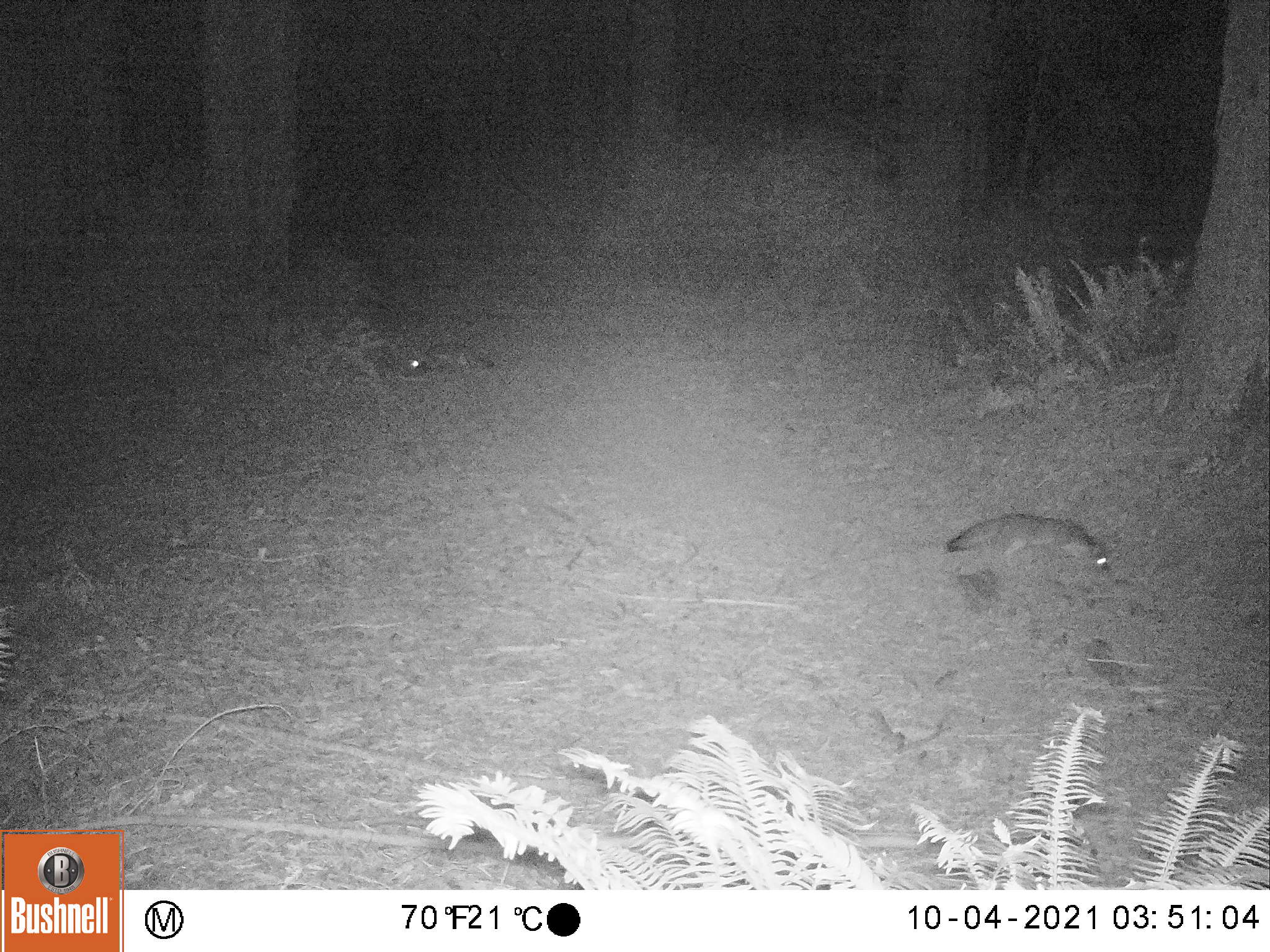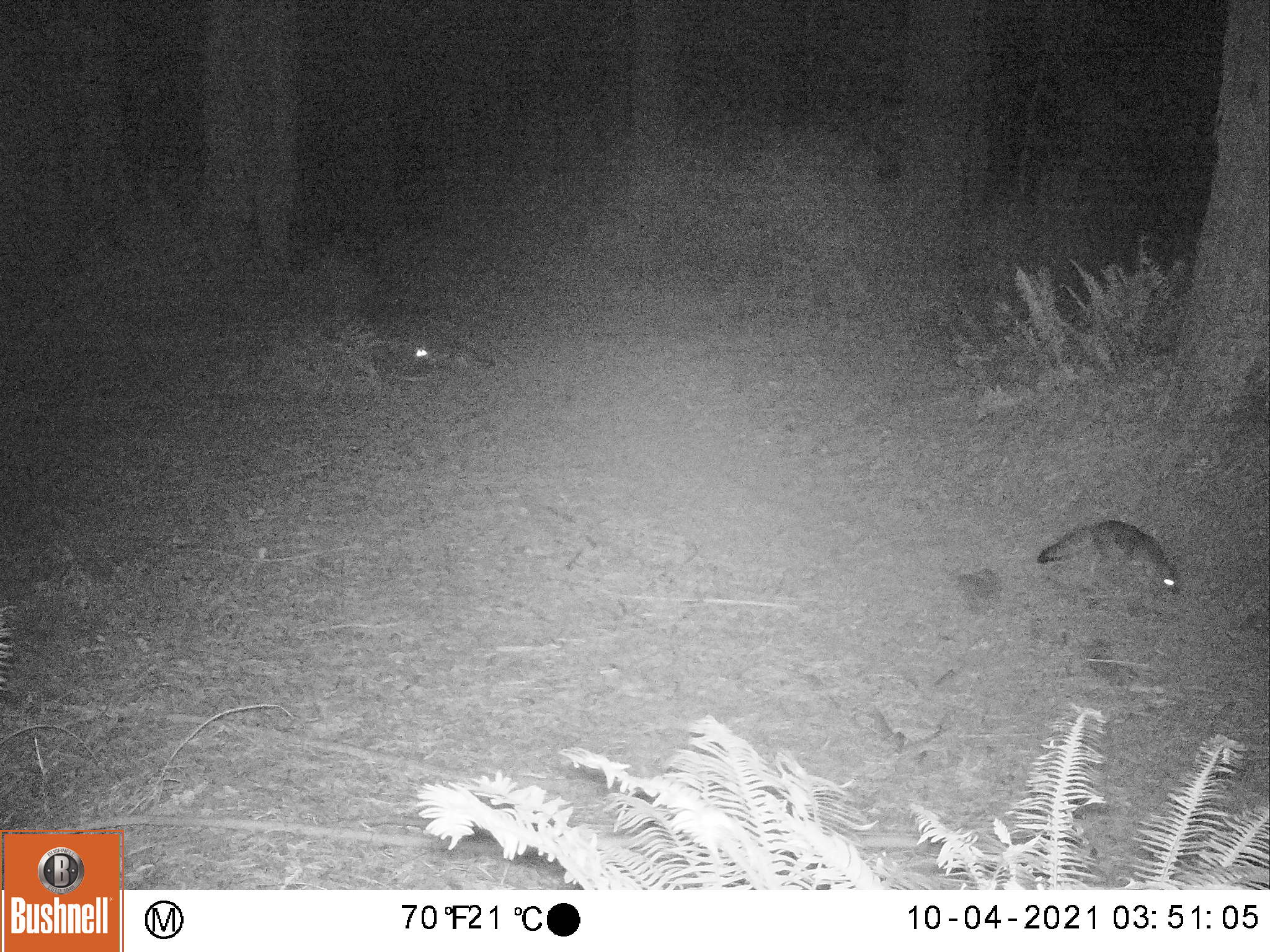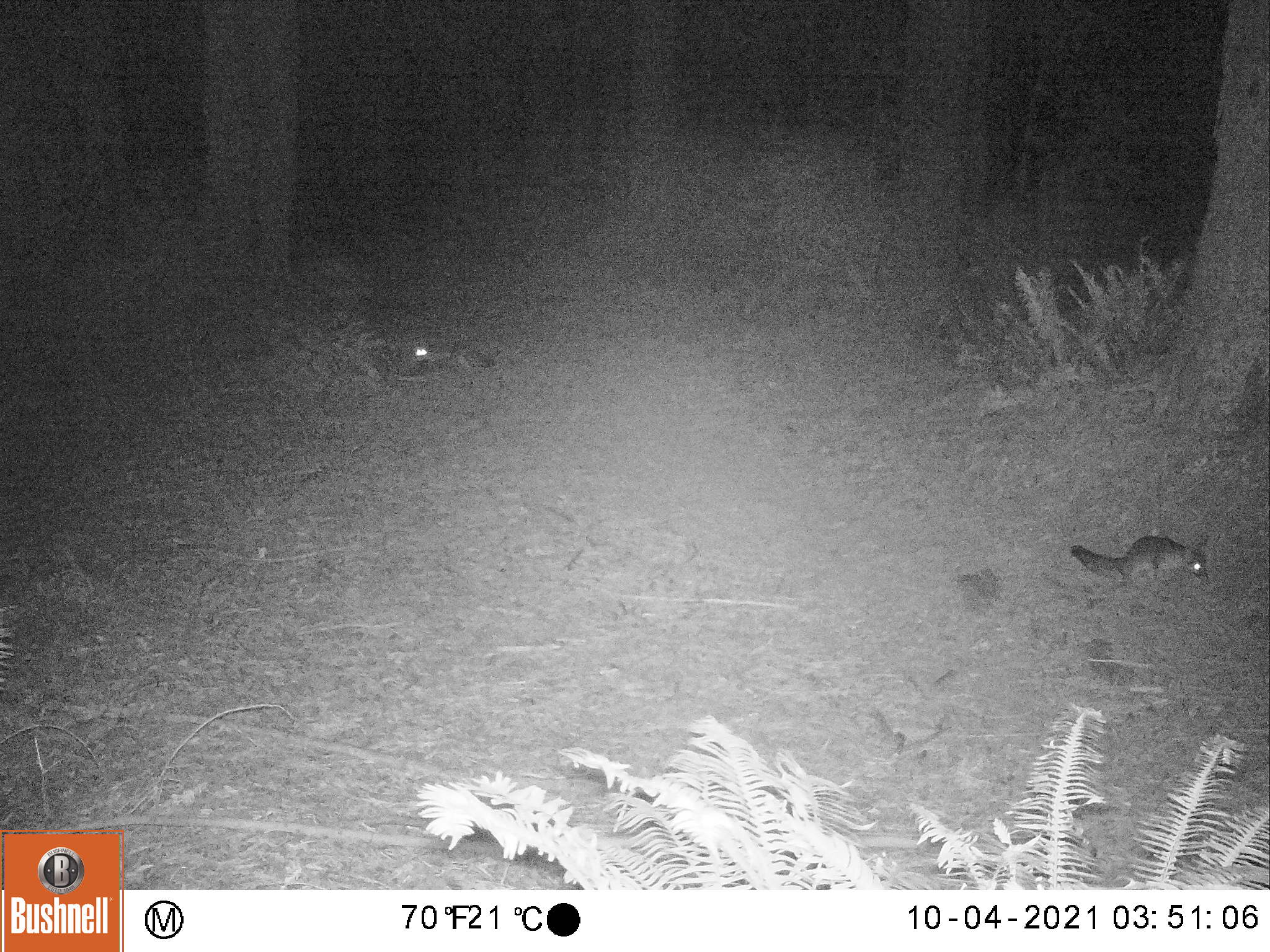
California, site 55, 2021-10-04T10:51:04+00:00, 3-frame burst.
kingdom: Animalia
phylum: Chordata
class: Mammalia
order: Carnivora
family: Canidae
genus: Urocyon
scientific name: Urocyon cinereoargenteus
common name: gray fox